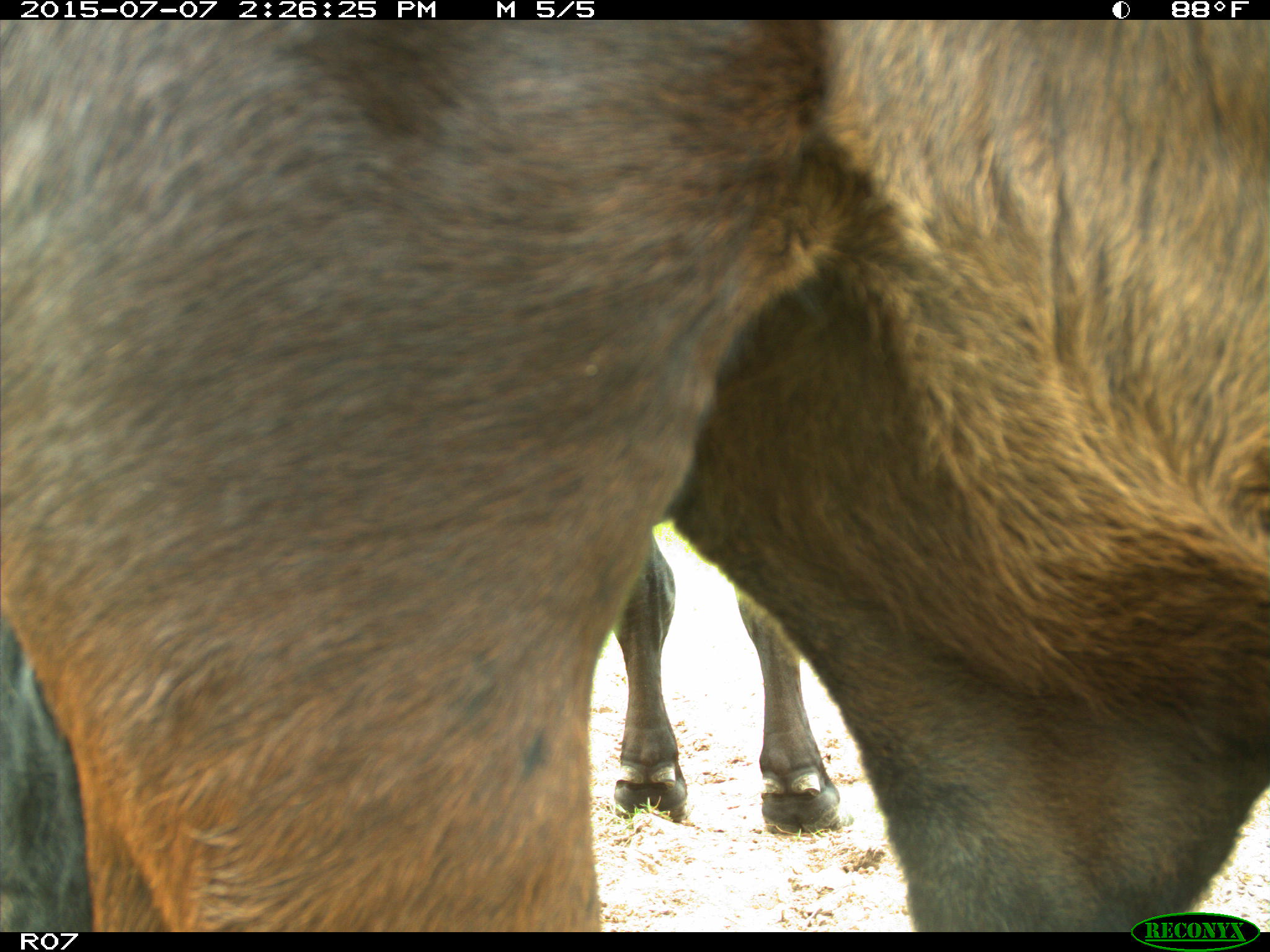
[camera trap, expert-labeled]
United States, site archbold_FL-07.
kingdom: Animalia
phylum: Chordata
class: Mammalia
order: Artiodactyla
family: Bovidae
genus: Bos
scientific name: Bos taurus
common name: domestic cow